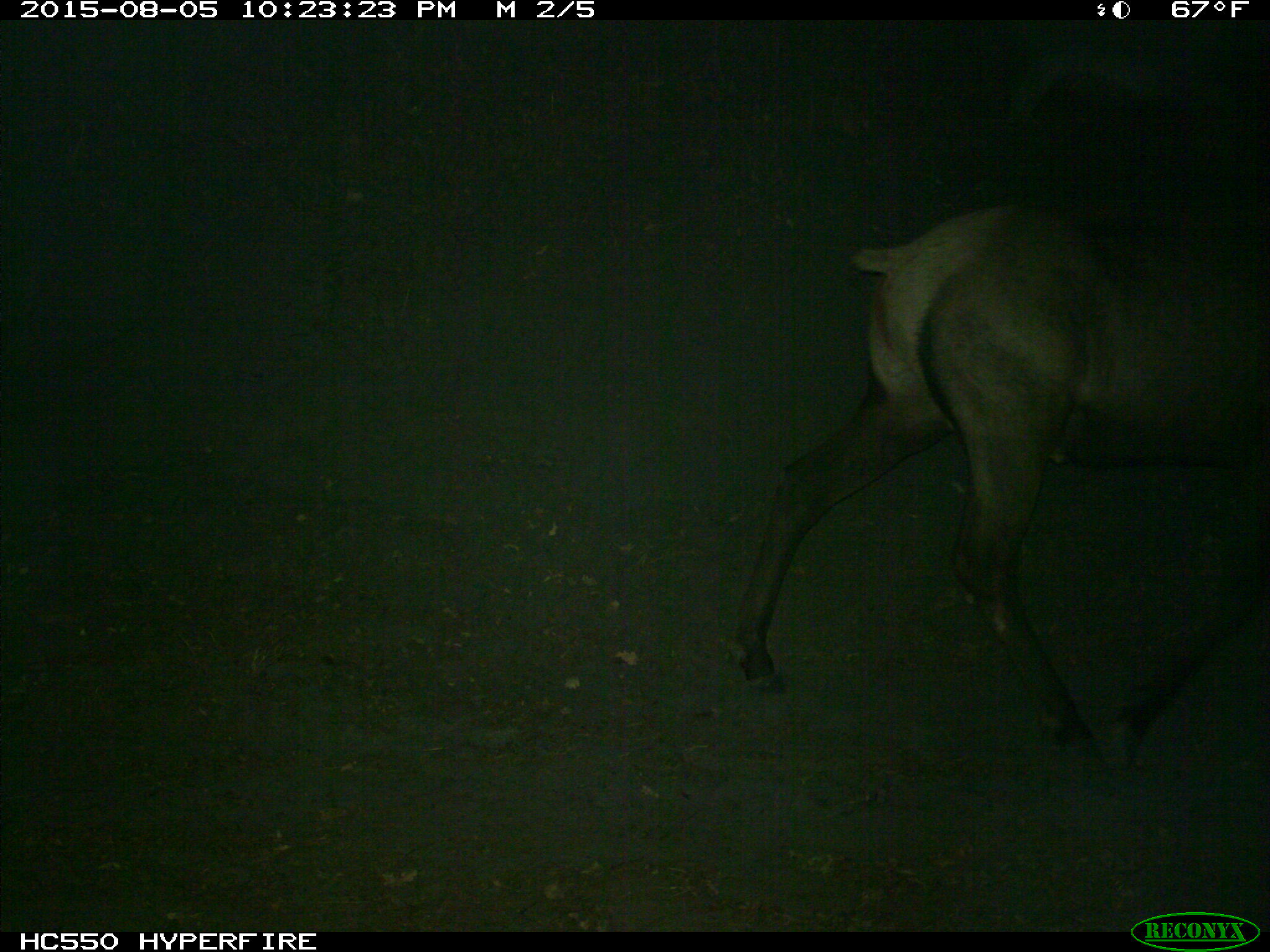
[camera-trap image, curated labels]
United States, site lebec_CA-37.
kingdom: Animalia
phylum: Chordata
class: Mammalia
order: Artiodactyla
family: Cervidae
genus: Cervus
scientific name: Cervus canadensis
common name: elk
Cervus canadensis (elk).